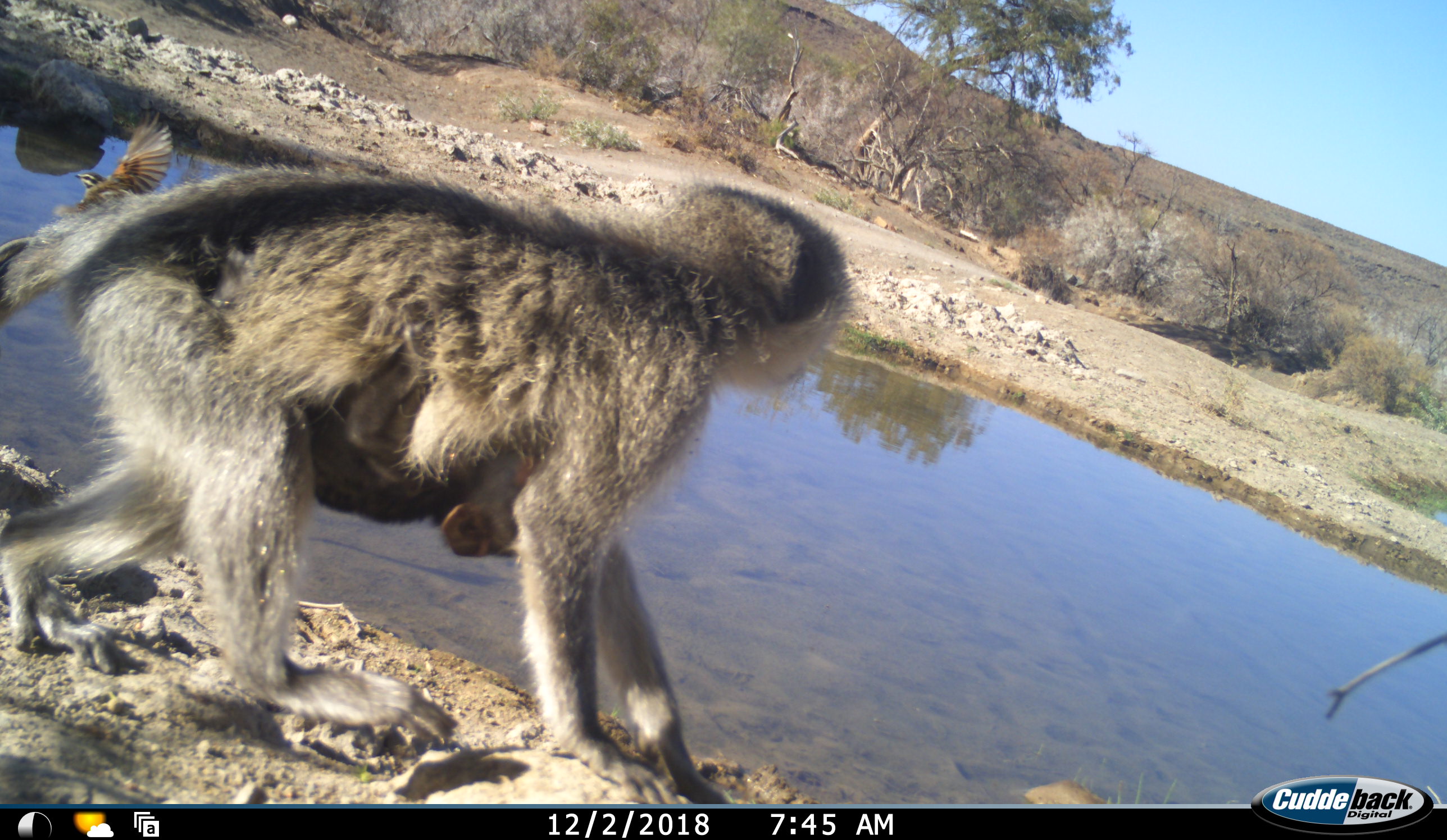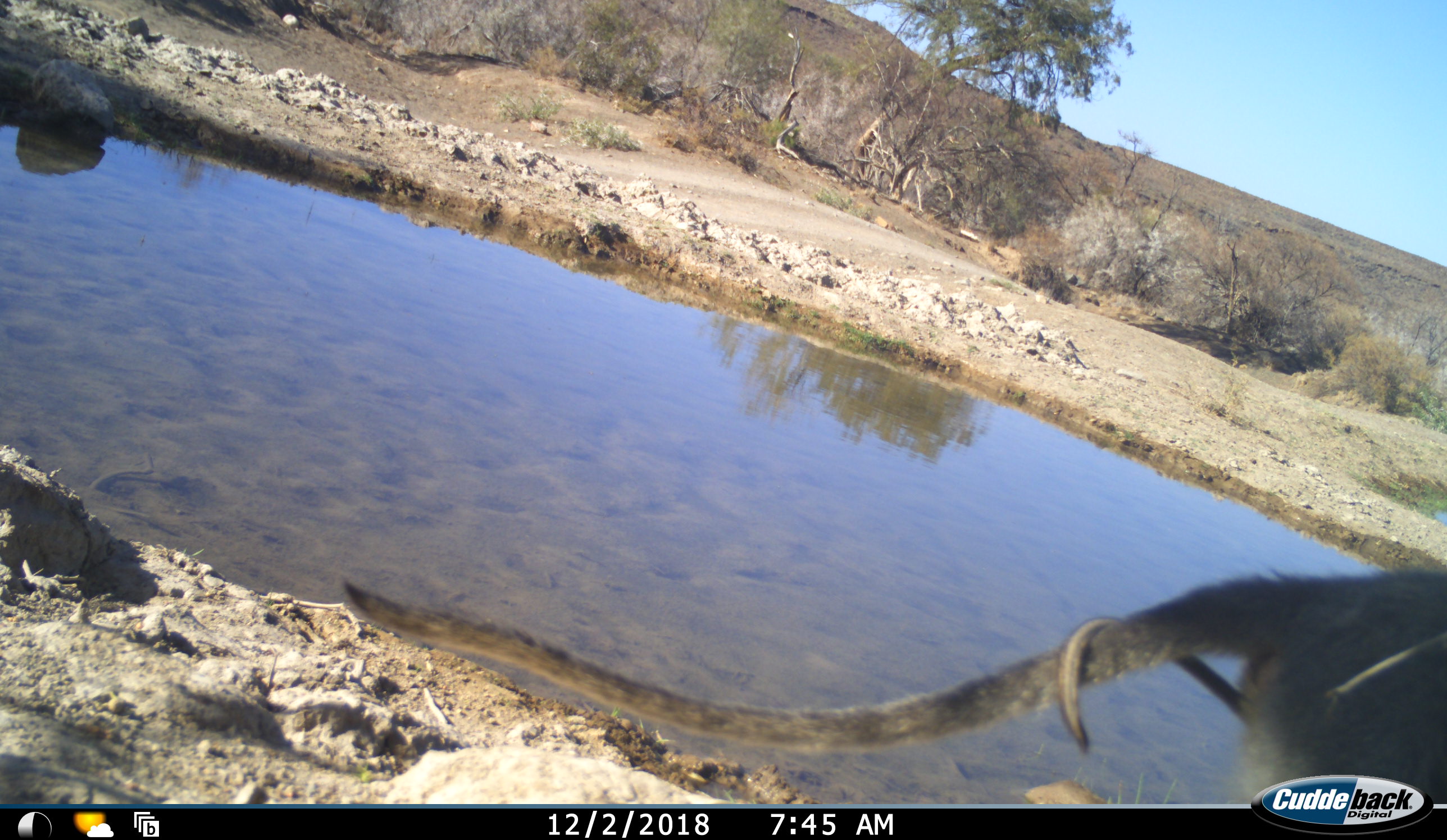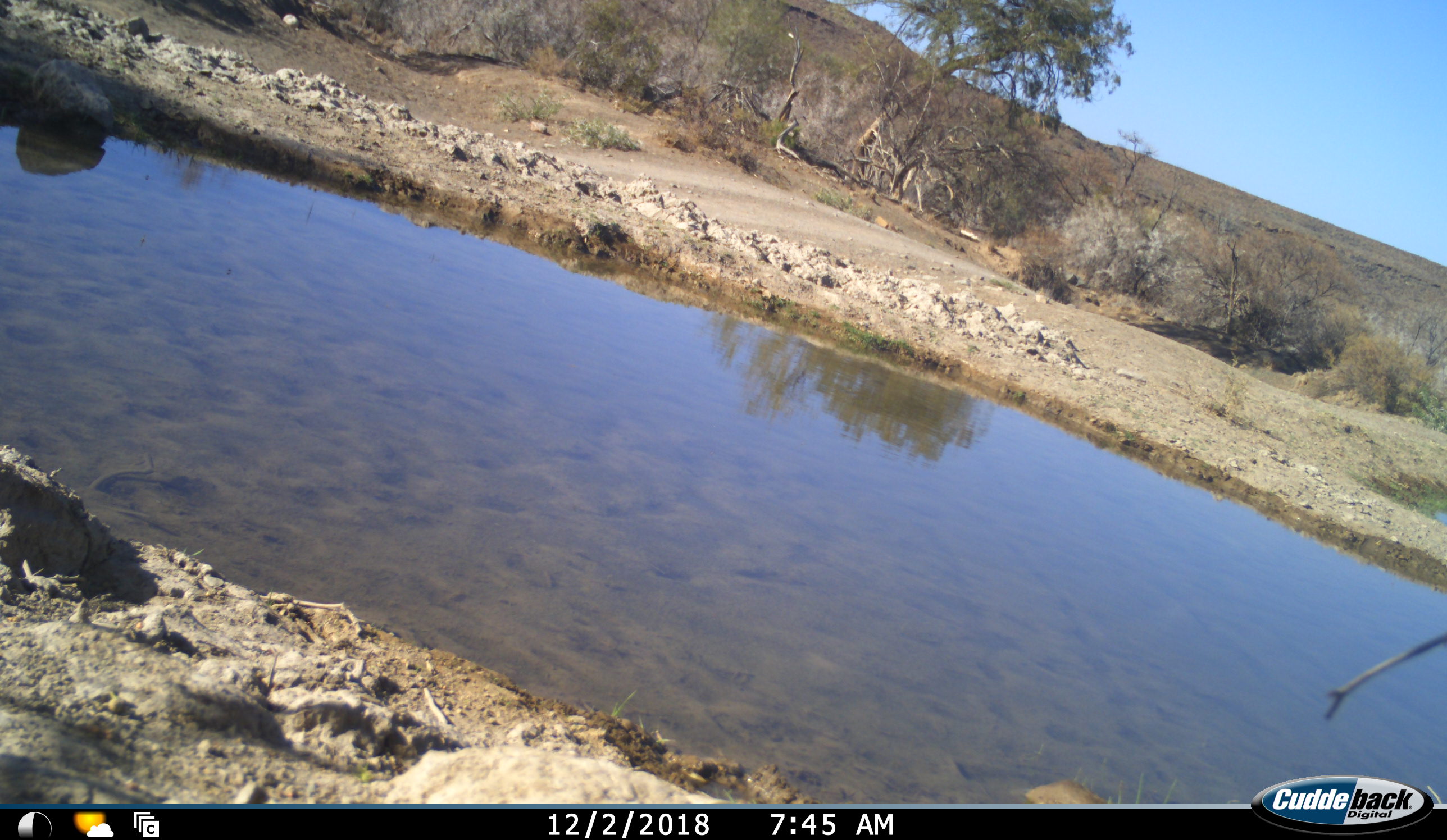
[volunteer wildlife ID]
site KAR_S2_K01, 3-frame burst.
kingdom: Animalia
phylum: Chordata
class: Mammalia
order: Primates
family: Cercopithecidae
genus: Chlorocebus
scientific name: Chlorocebus pygerythrus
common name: vervet monkey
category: monkeyvervet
Monkeyvervet (vervet monkey) (Chlorocebus pygerythrus), count 2. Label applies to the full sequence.